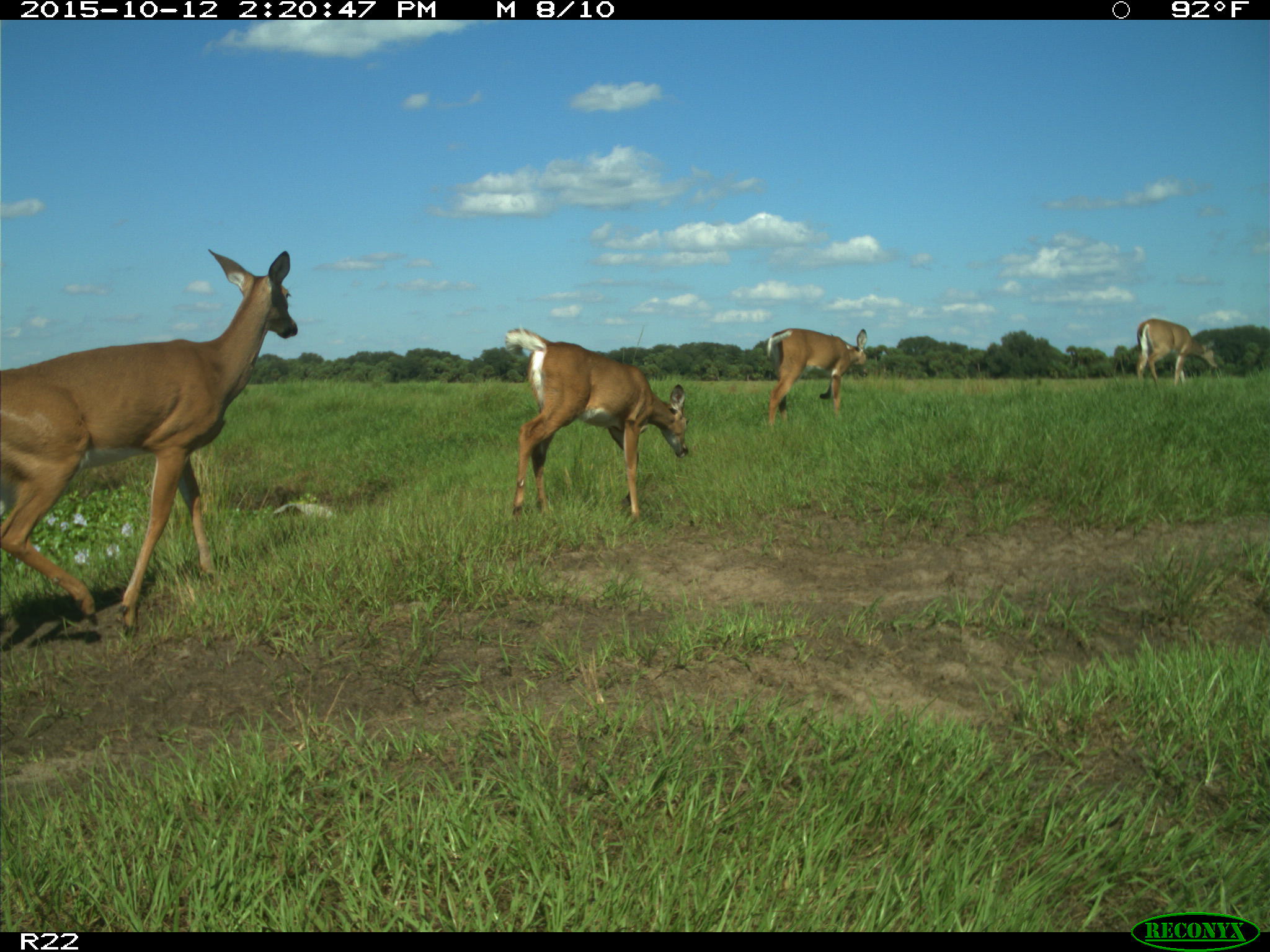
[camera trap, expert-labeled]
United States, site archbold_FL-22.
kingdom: Animalia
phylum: Chordata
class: Mammalia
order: Artiodactyla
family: Cervidae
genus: Odocoileus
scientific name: Odocoileus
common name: deer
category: unidentified deer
Unidentified deer (deer) (Odocoileus).